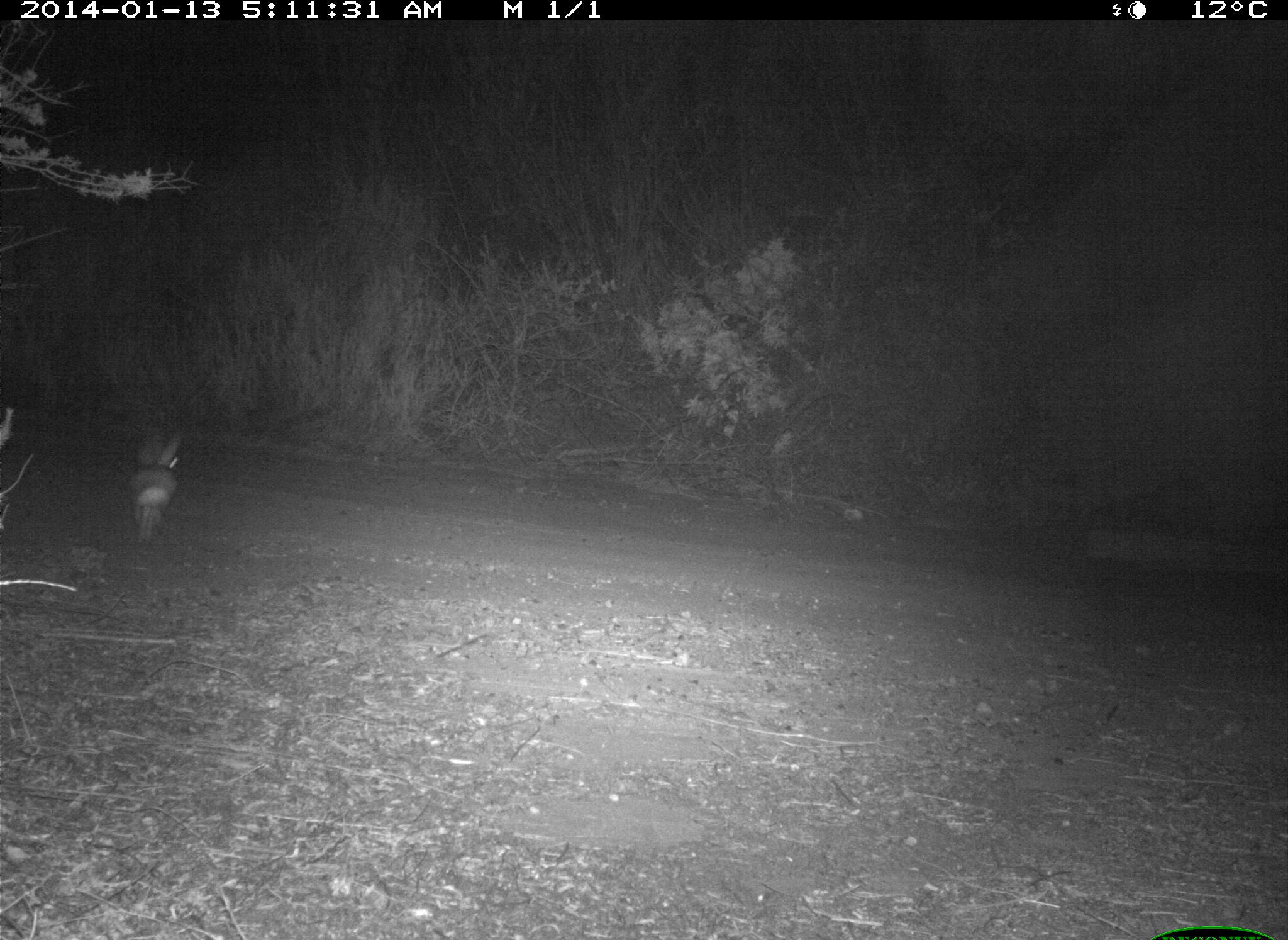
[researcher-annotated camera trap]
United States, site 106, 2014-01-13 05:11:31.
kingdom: Animalia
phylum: Chordata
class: Mammalia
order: Lagomorpha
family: Leporidae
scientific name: Leporidae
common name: rabbits and hares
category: rabbit